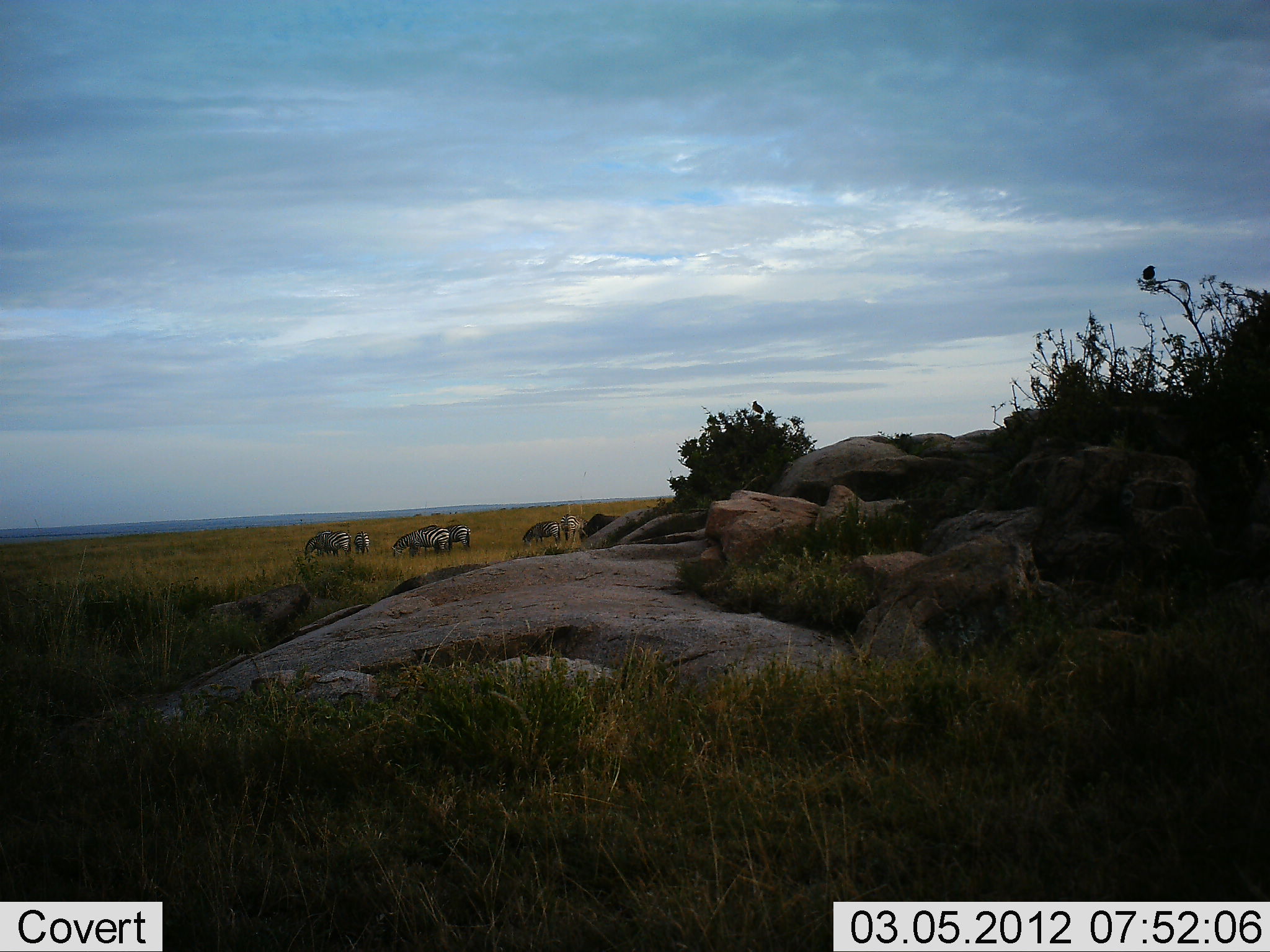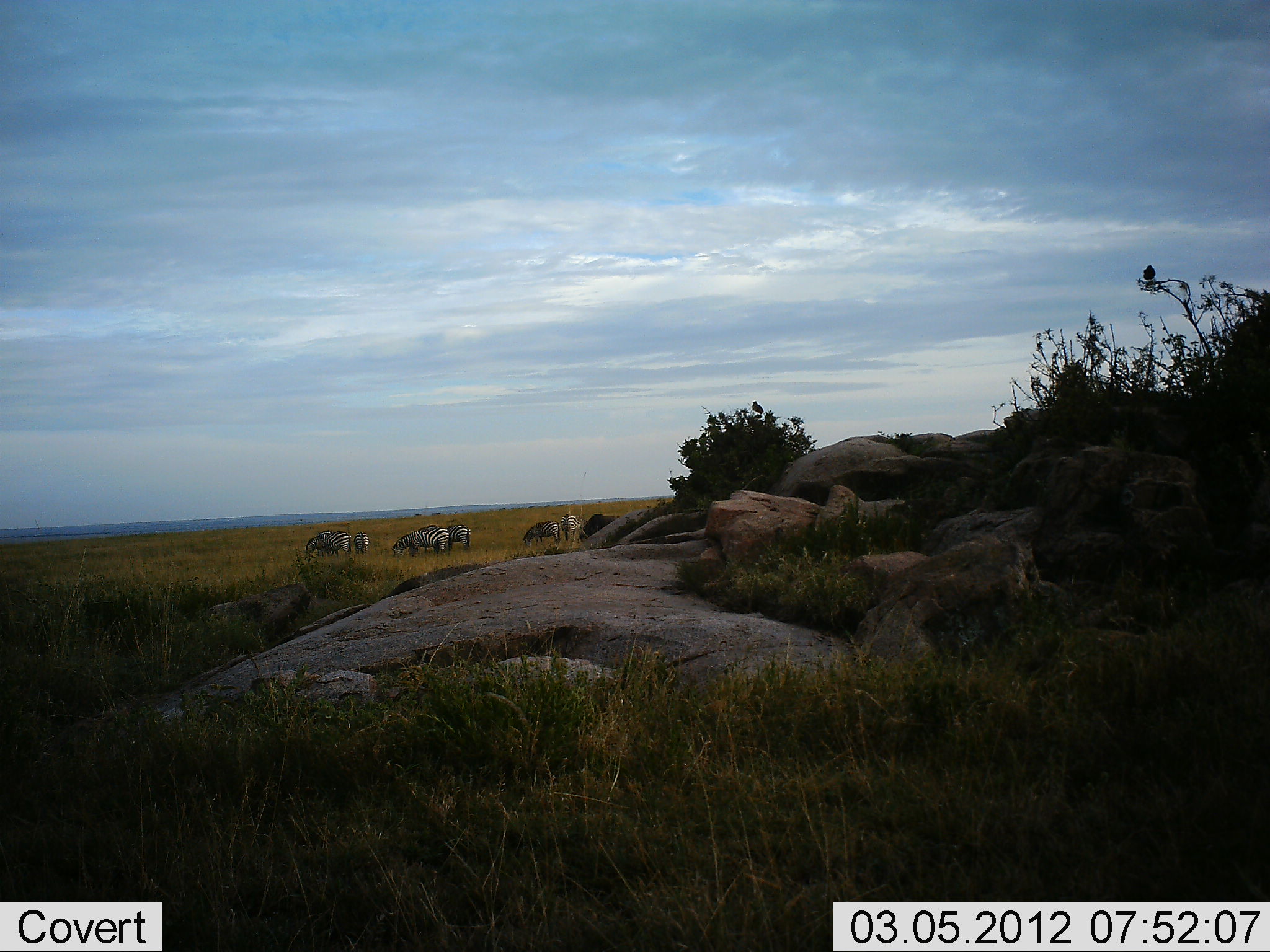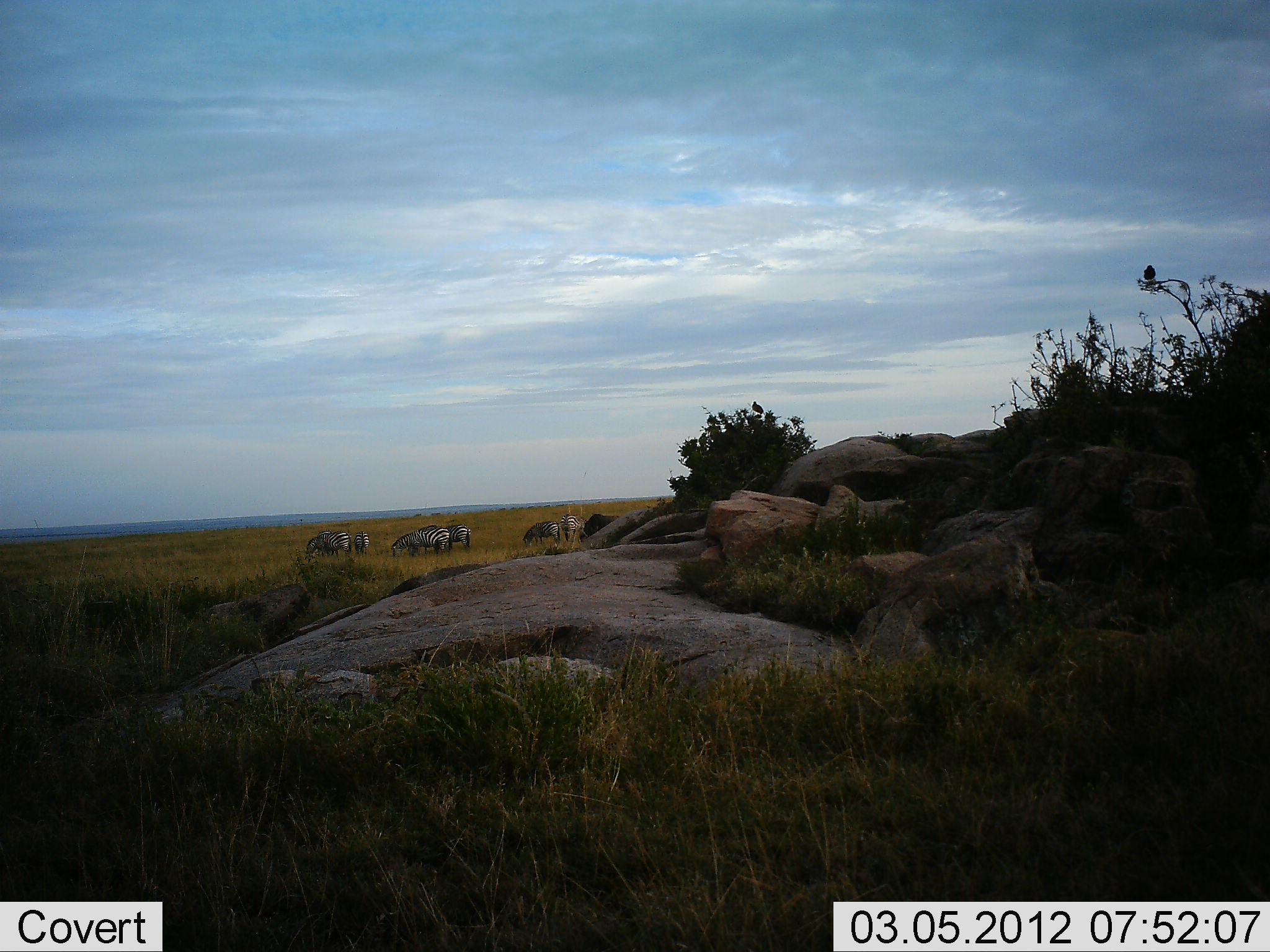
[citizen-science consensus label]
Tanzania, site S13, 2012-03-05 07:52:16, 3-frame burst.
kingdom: Animalia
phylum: Chordata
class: Mammalia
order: Perissodactyla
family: Equidae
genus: Equus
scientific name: Equus quagga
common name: plains zebra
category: zebra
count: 7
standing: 30%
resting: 0%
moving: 0%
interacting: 0%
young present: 0%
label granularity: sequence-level